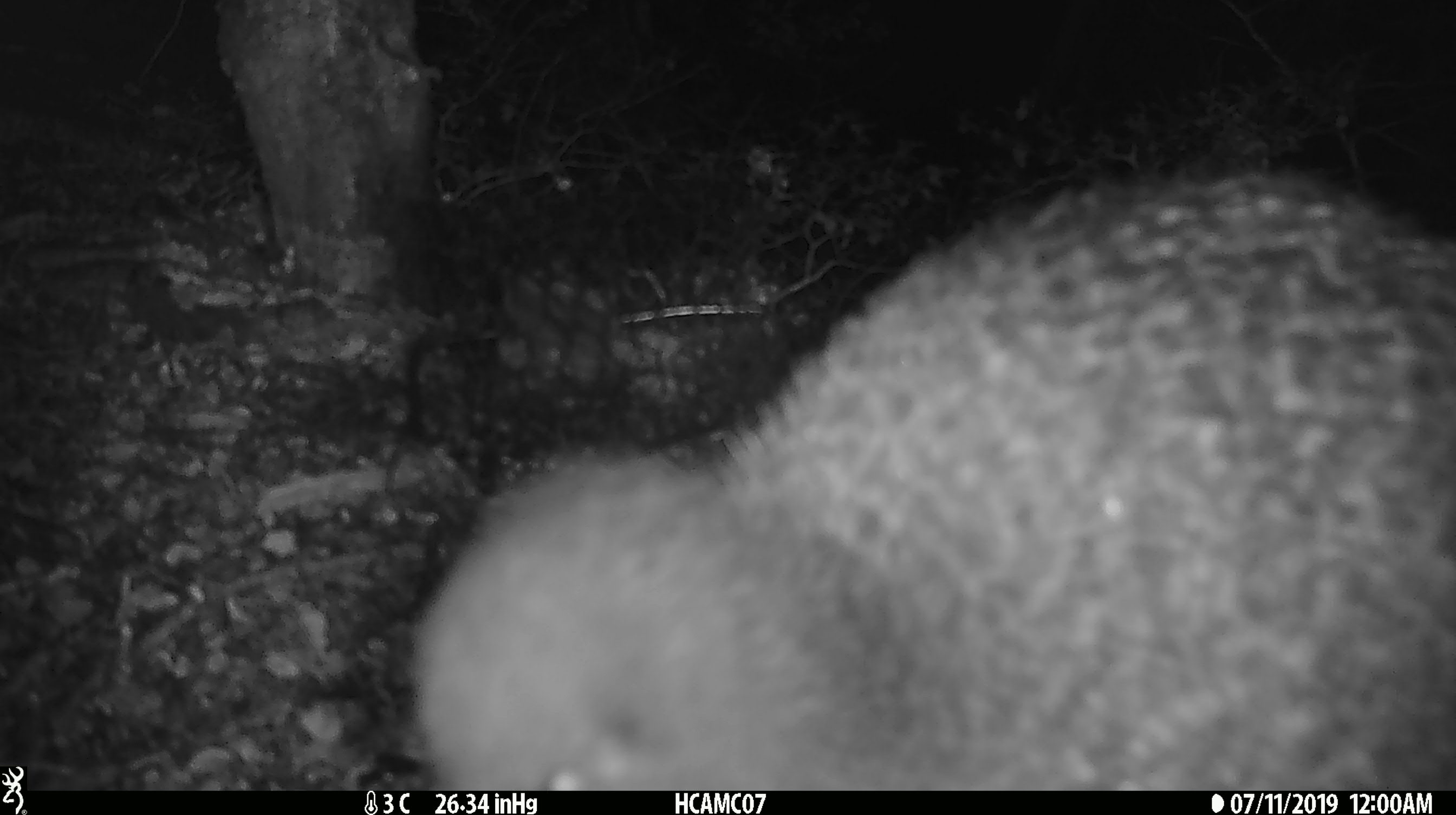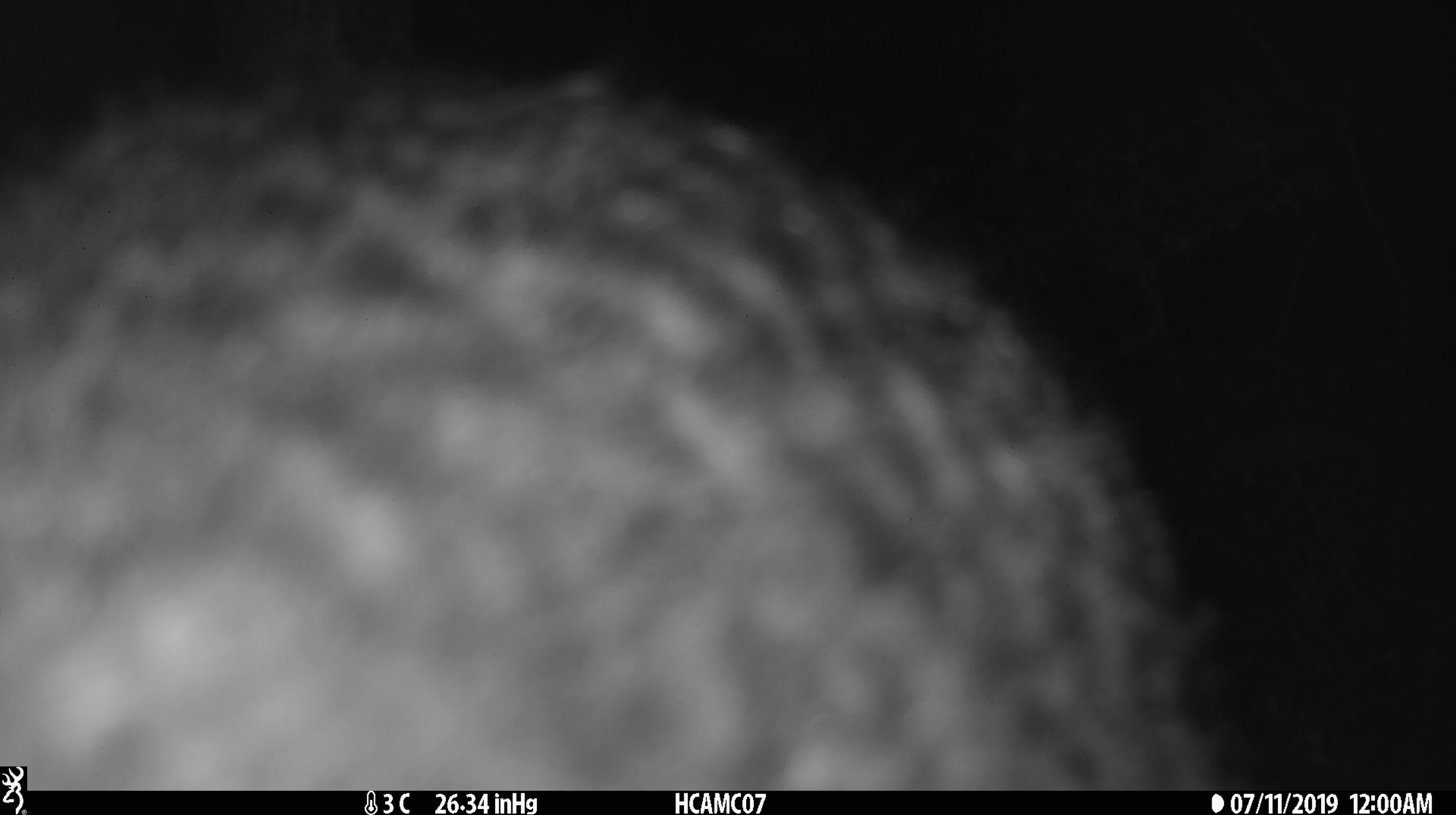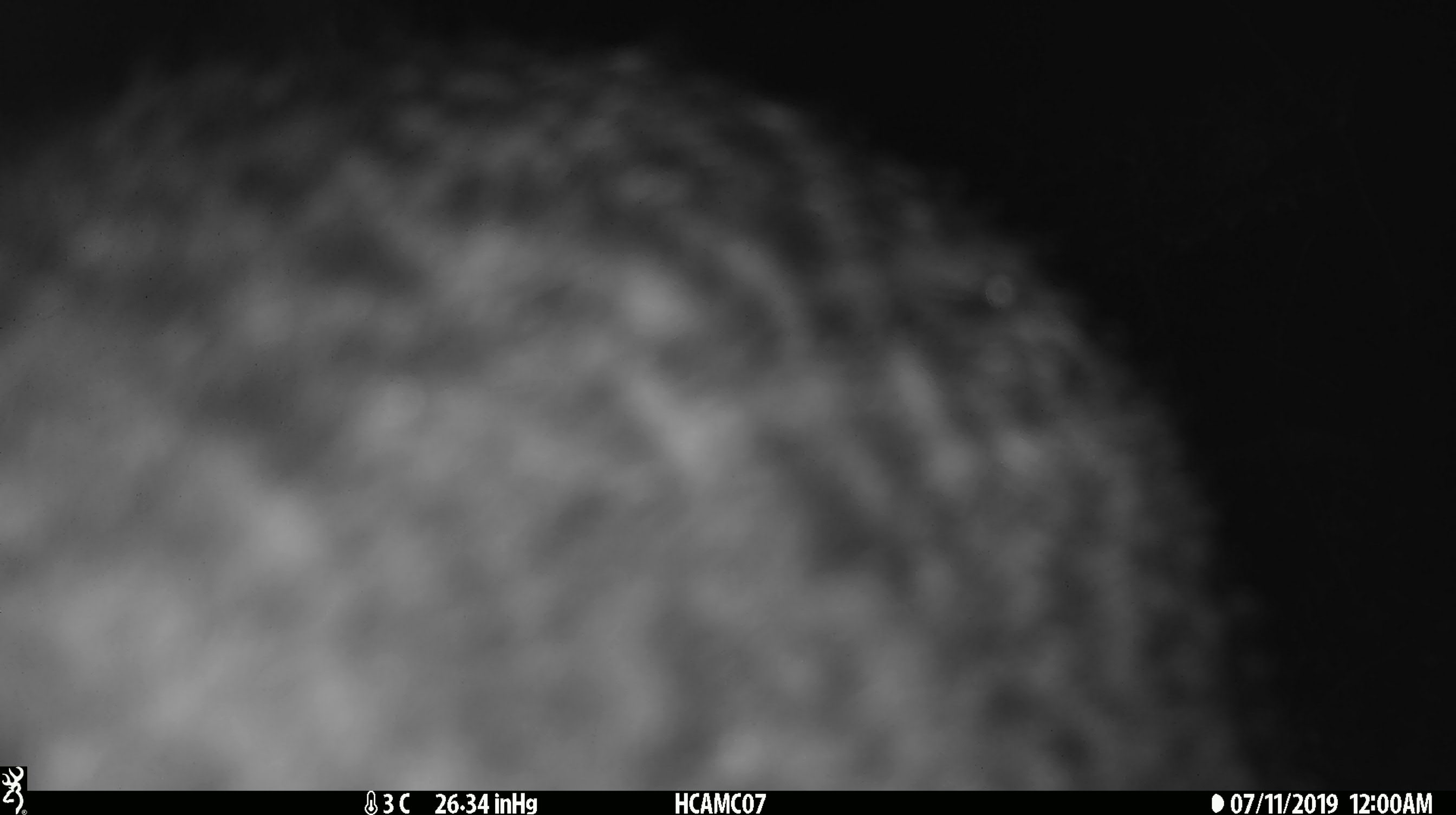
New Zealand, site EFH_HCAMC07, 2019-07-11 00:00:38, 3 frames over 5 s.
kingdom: Animalia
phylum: Chordata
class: Aves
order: Apterygiformes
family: Apterygidae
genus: Apteryx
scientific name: Apteryx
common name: kiwi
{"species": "kiwi (Apteryx)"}